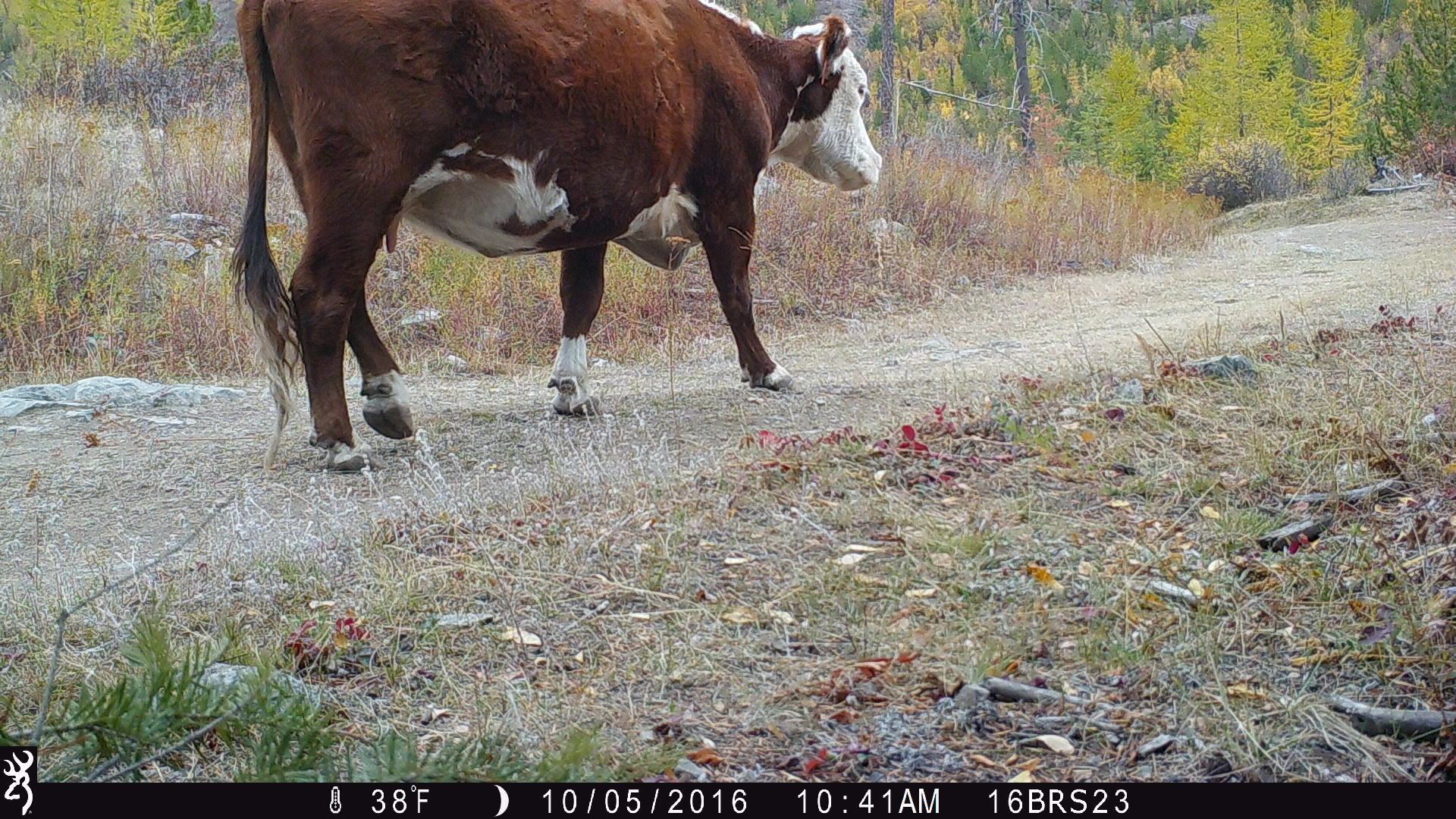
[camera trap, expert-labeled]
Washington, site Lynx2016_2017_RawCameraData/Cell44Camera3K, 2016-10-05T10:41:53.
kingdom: Animalia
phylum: Chordata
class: Mammalia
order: Artiodactyla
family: Bovidae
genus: Bos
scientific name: Bos taurus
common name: domestic cattle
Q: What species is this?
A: Domestic cattle (Bos taurus).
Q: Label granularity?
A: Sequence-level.